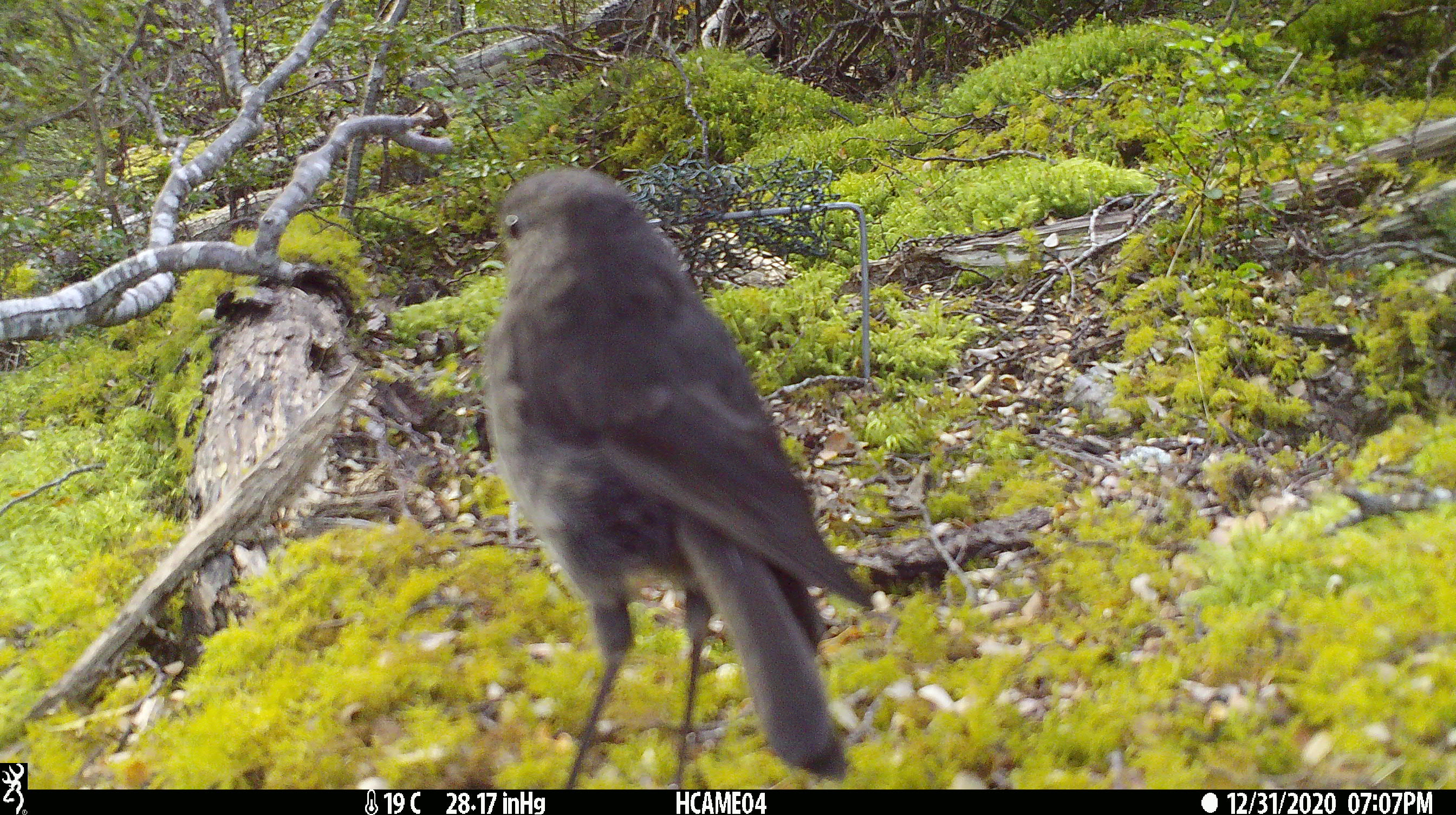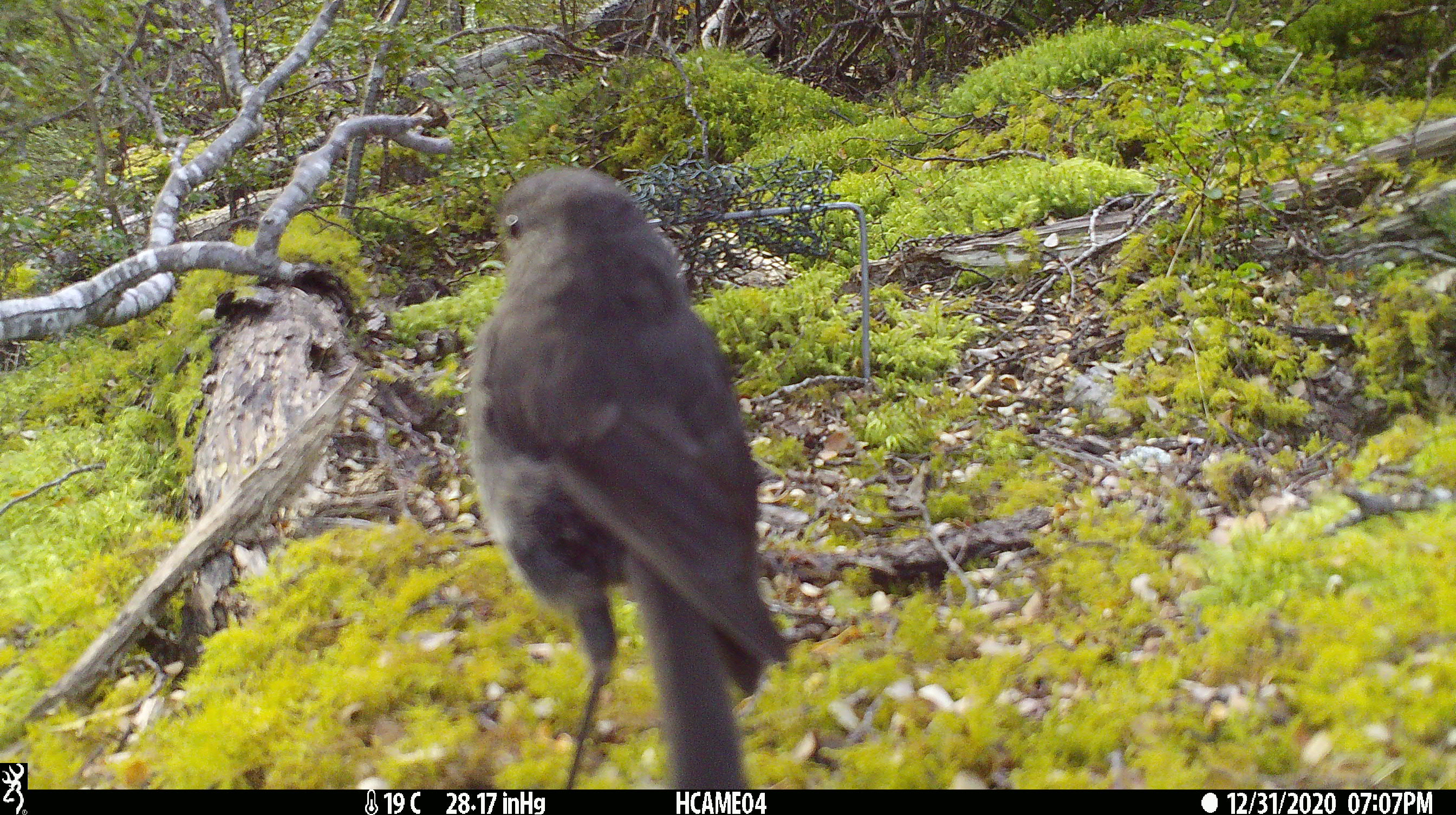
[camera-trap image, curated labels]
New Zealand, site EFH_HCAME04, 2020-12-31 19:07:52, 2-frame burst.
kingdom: Animalia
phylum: Chordata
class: Aves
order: Passeriformes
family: Petroicidae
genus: Petroica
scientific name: Petroica australis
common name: new zealand robin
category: robin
Robin (new zealand robin) (Petroica australis).